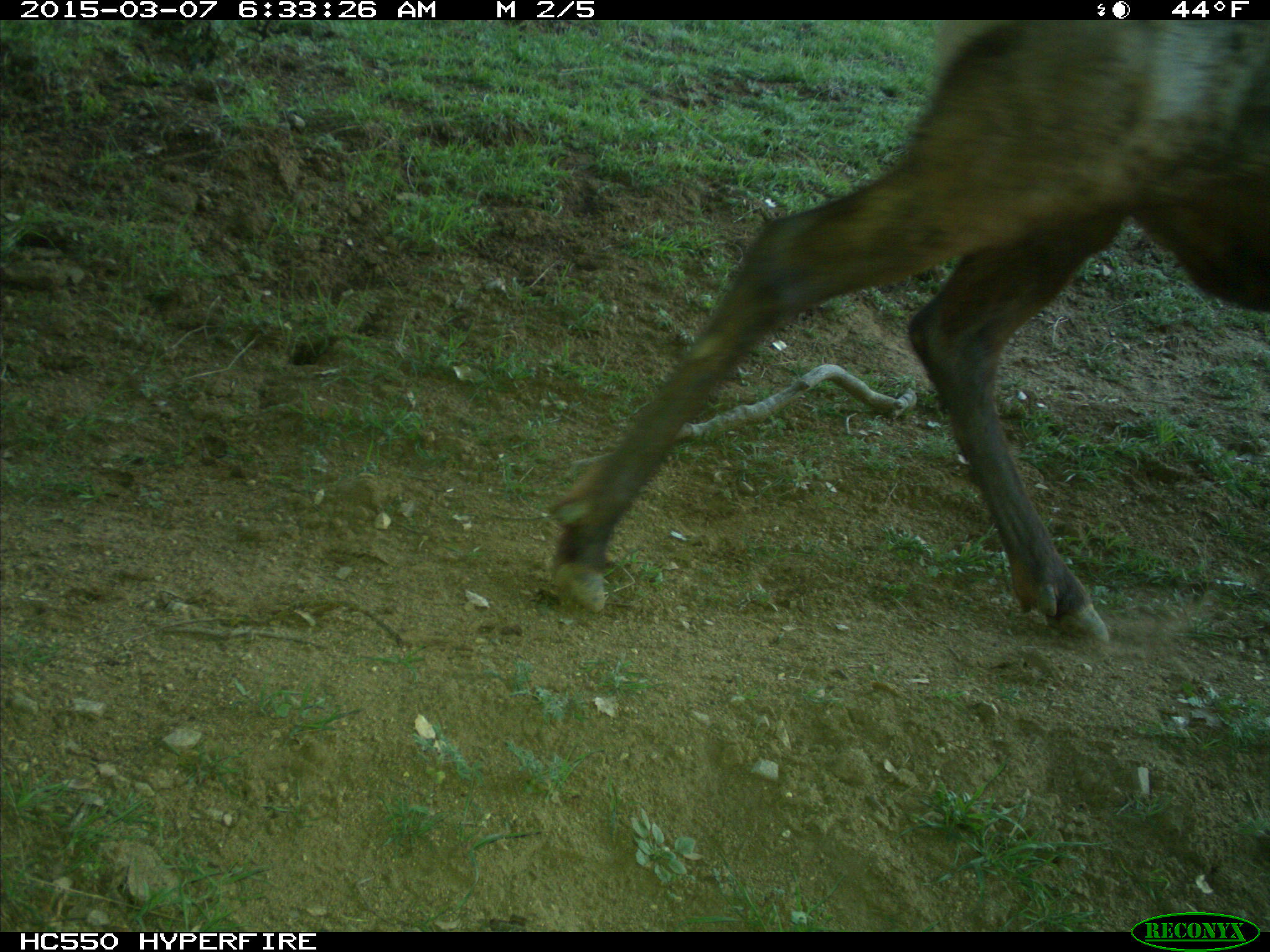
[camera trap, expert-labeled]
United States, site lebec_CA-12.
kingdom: Animalia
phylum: Chordata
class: Mammalia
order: Artiodactyla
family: Cervidae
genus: Cervus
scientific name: Cervus canadensis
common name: elk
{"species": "Cervus canadensis (elk)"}